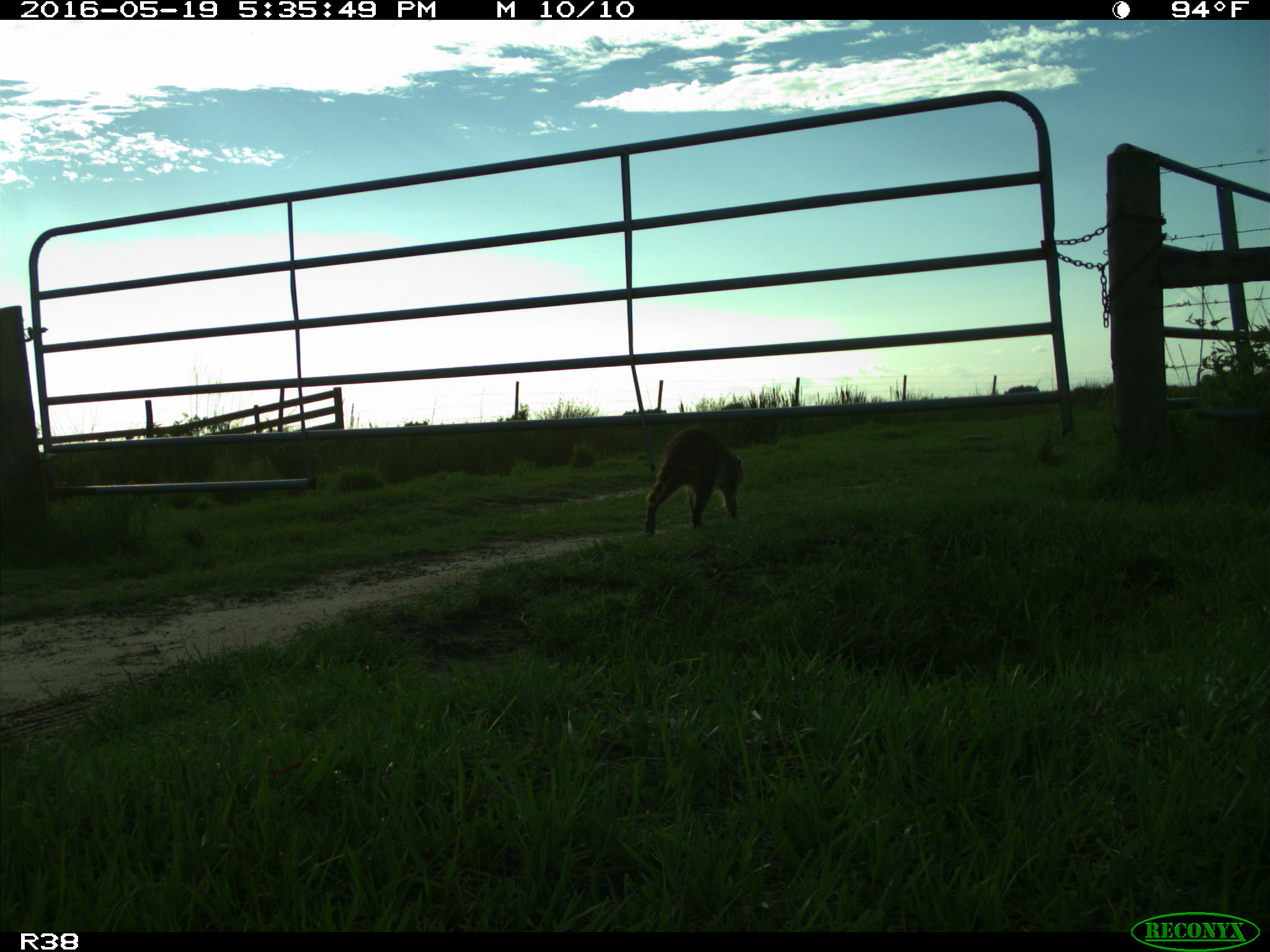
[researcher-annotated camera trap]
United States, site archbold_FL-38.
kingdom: Animalia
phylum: Chordata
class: Mammalia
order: Carnivora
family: Procyonidae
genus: Procyon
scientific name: Procyon lotor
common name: common raccoon